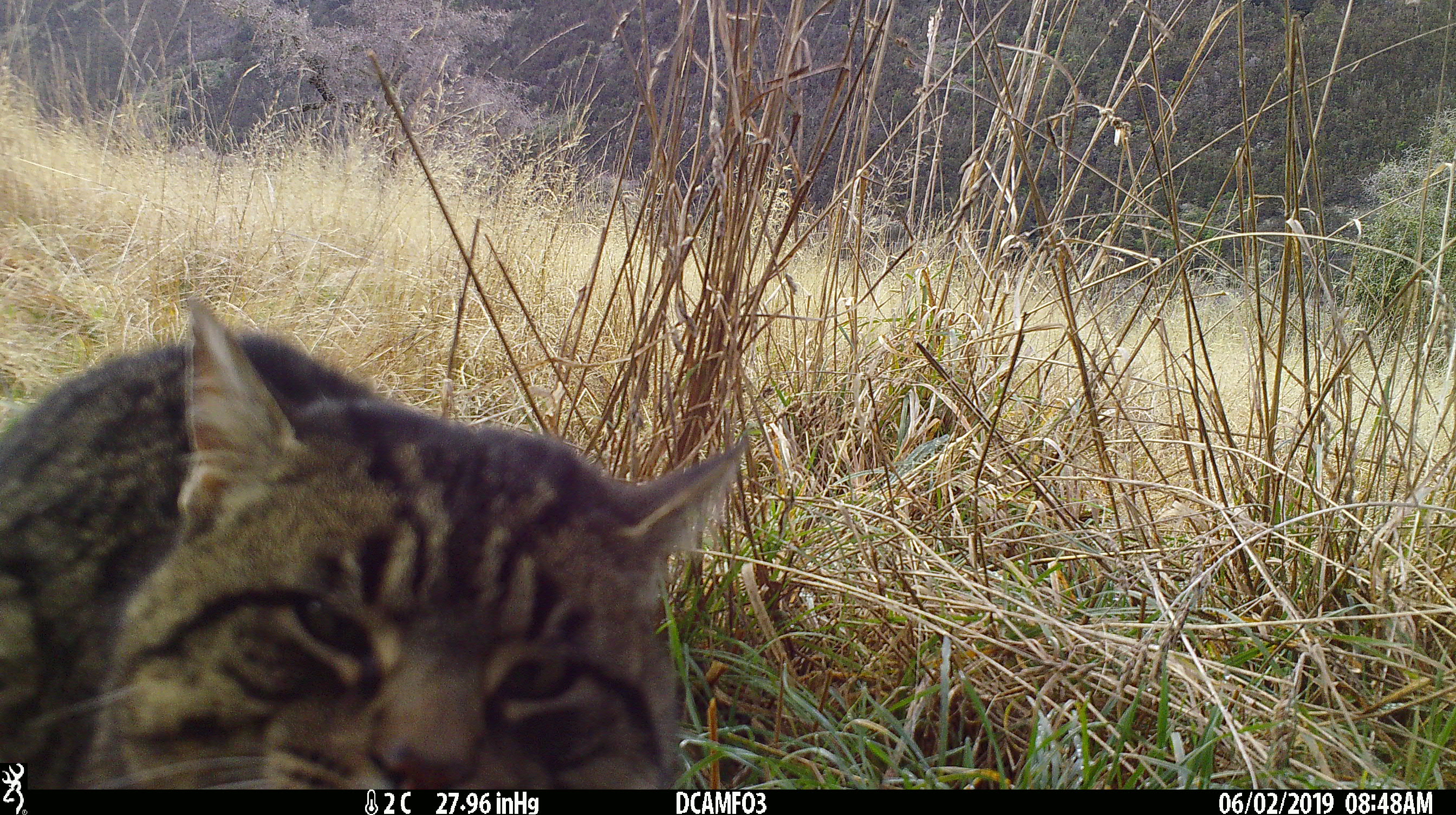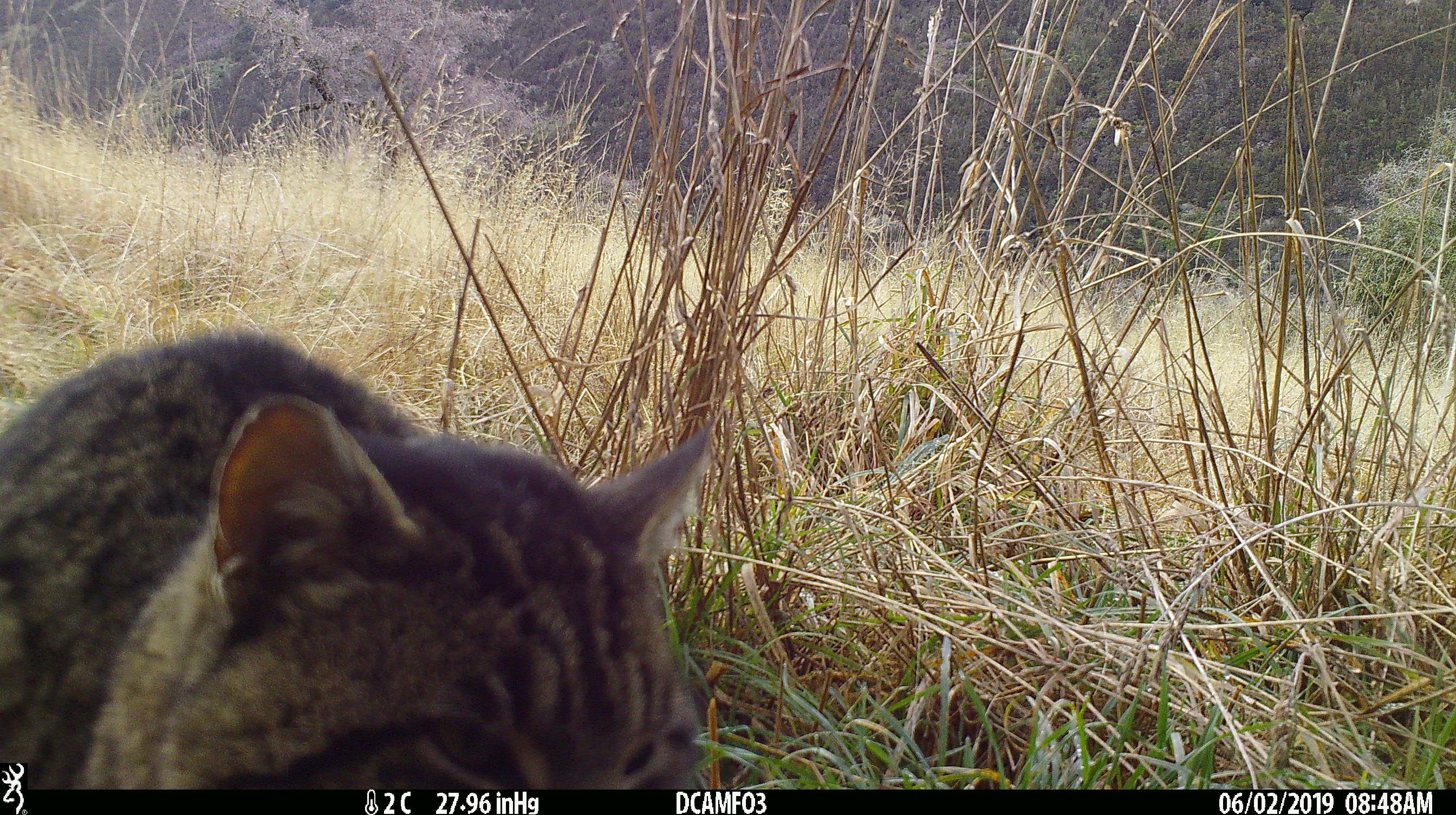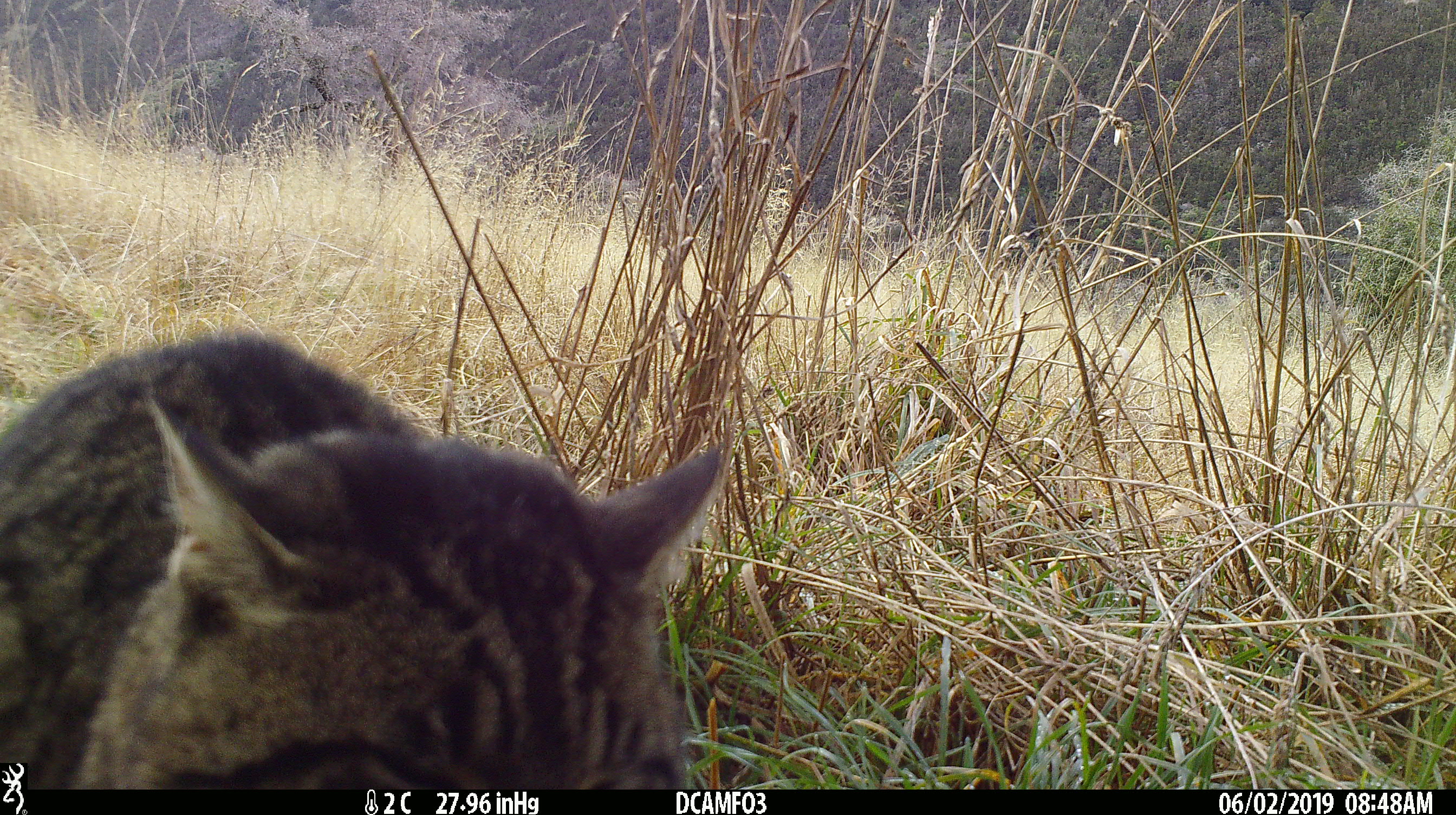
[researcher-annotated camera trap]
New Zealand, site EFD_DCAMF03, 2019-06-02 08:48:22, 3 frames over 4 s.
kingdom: Animalia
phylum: Chordata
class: Mammalia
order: Carnivora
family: Felidae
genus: Felis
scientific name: Felis catus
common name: domestic cat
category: cat